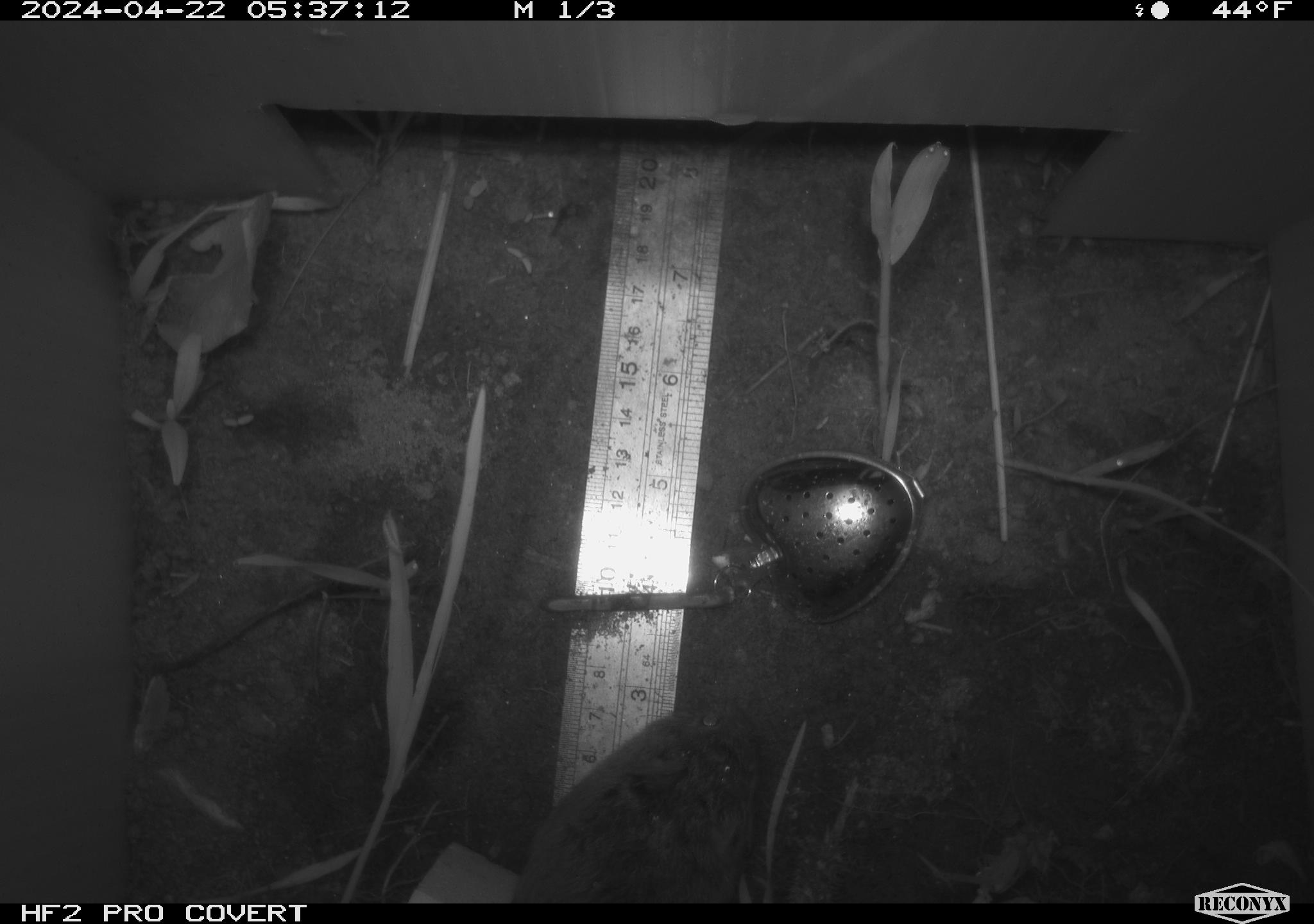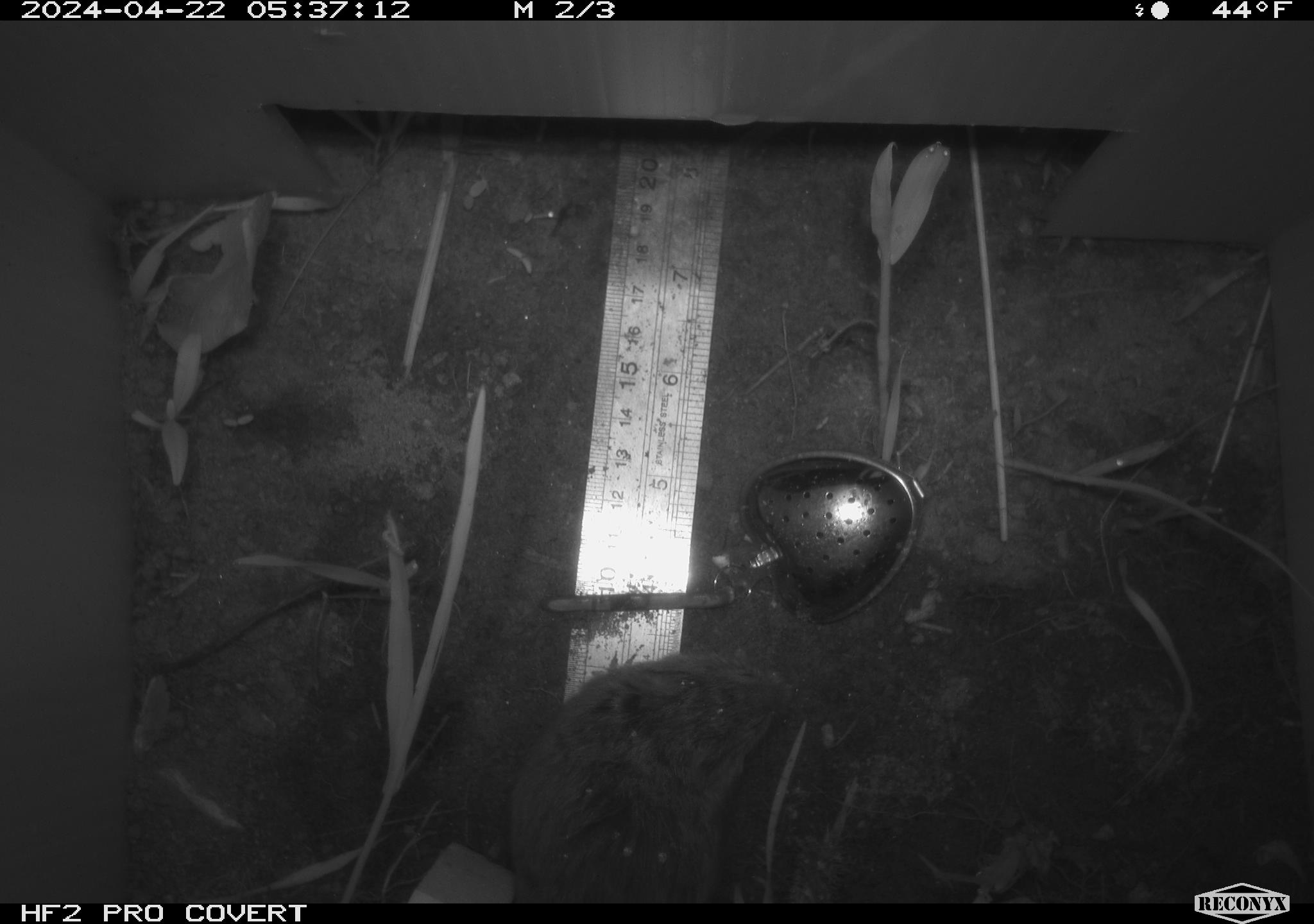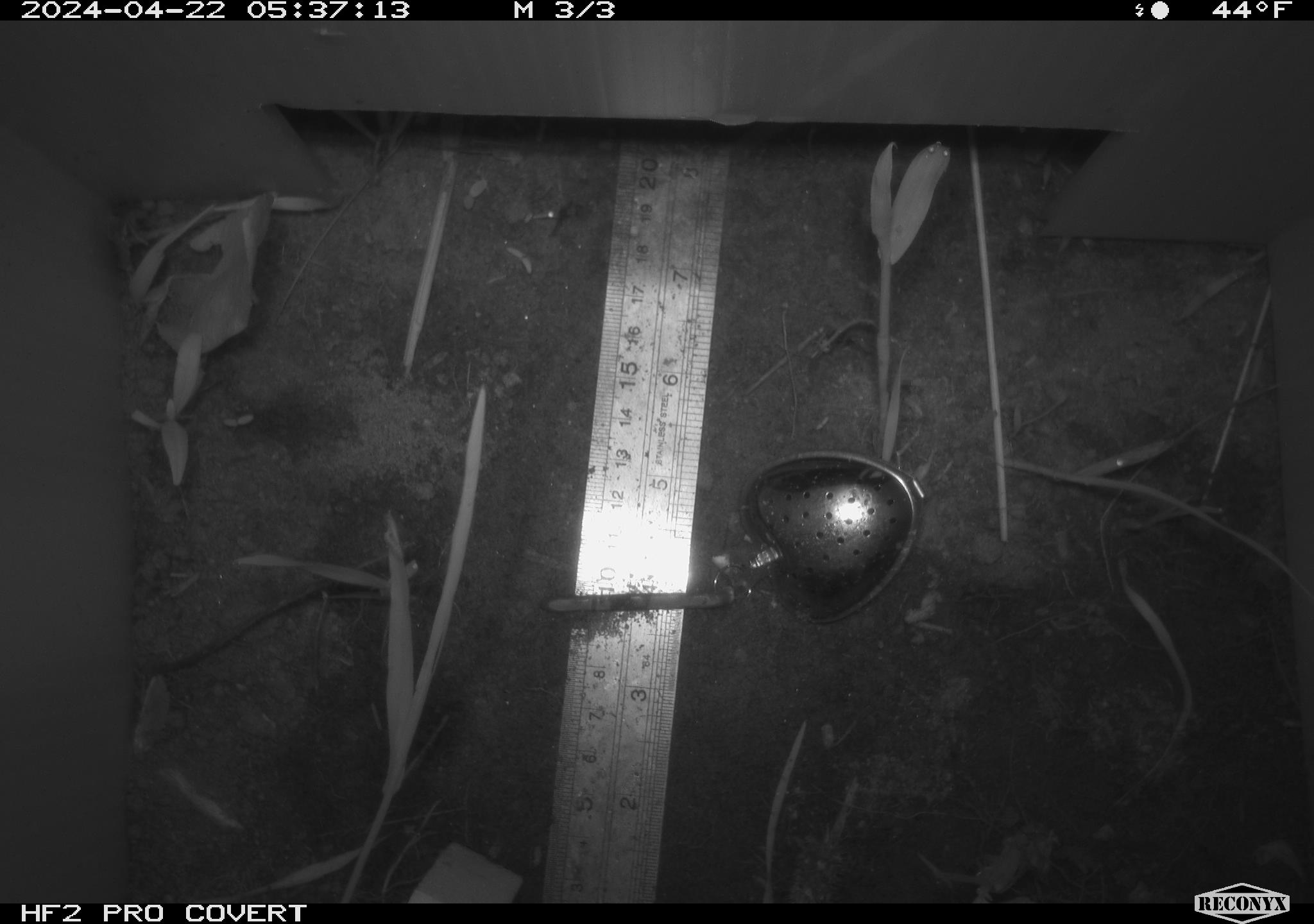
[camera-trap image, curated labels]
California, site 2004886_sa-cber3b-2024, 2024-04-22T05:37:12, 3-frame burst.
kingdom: Animalia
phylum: Chordata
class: Mammalia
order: Rodentia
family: Cricetidae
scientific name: Arvicolinae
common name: voles, lemmings, and muskrats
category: arvicolinae subfamily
Arvicolinae subfamily (voles, lemmings, and muskrats) (Arvicolinae).